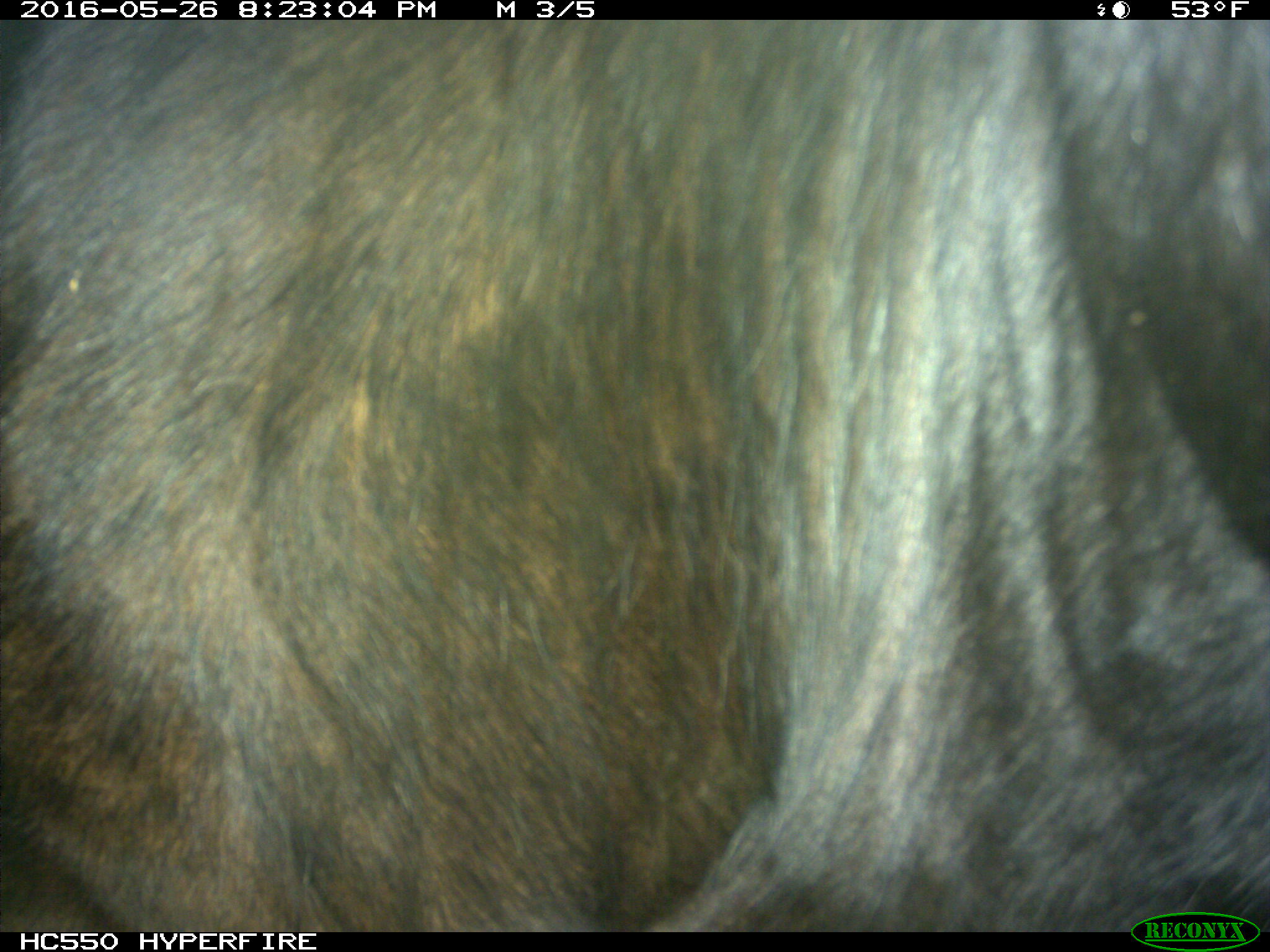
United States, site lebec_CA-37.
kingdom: Animalia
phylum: Chordata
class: Mammalia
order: Artiodactyla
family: Bovidae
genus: Bos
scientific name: Bos taurus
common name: domestic cow